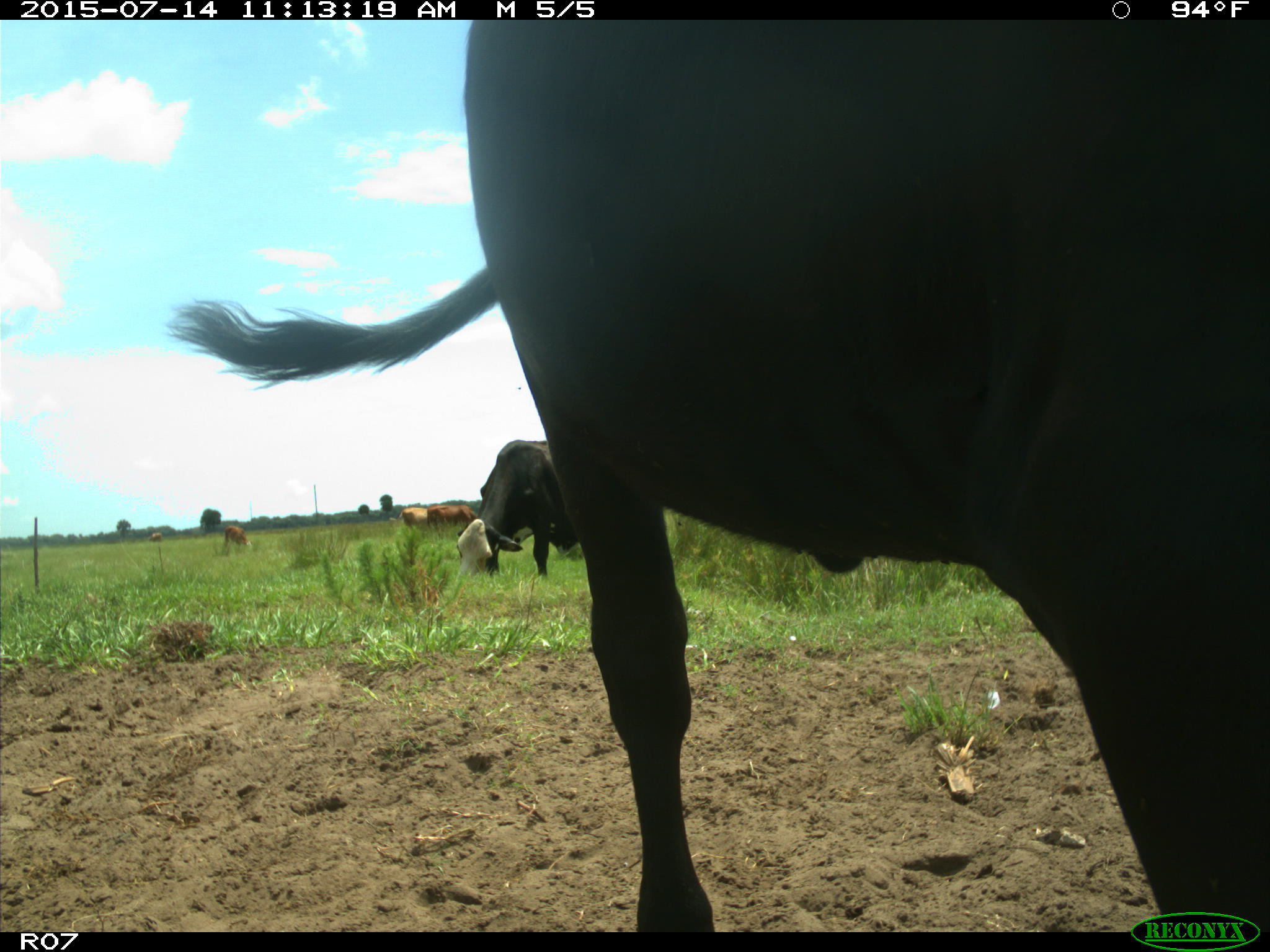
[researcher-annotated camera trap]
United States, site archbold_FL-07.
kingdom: Animalia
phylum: Chordata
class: Mammalia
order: Artiodactyla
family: Bovidae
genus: Bos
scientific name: Bos taurus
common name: domestic cow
Bos taurus (domestic cow).